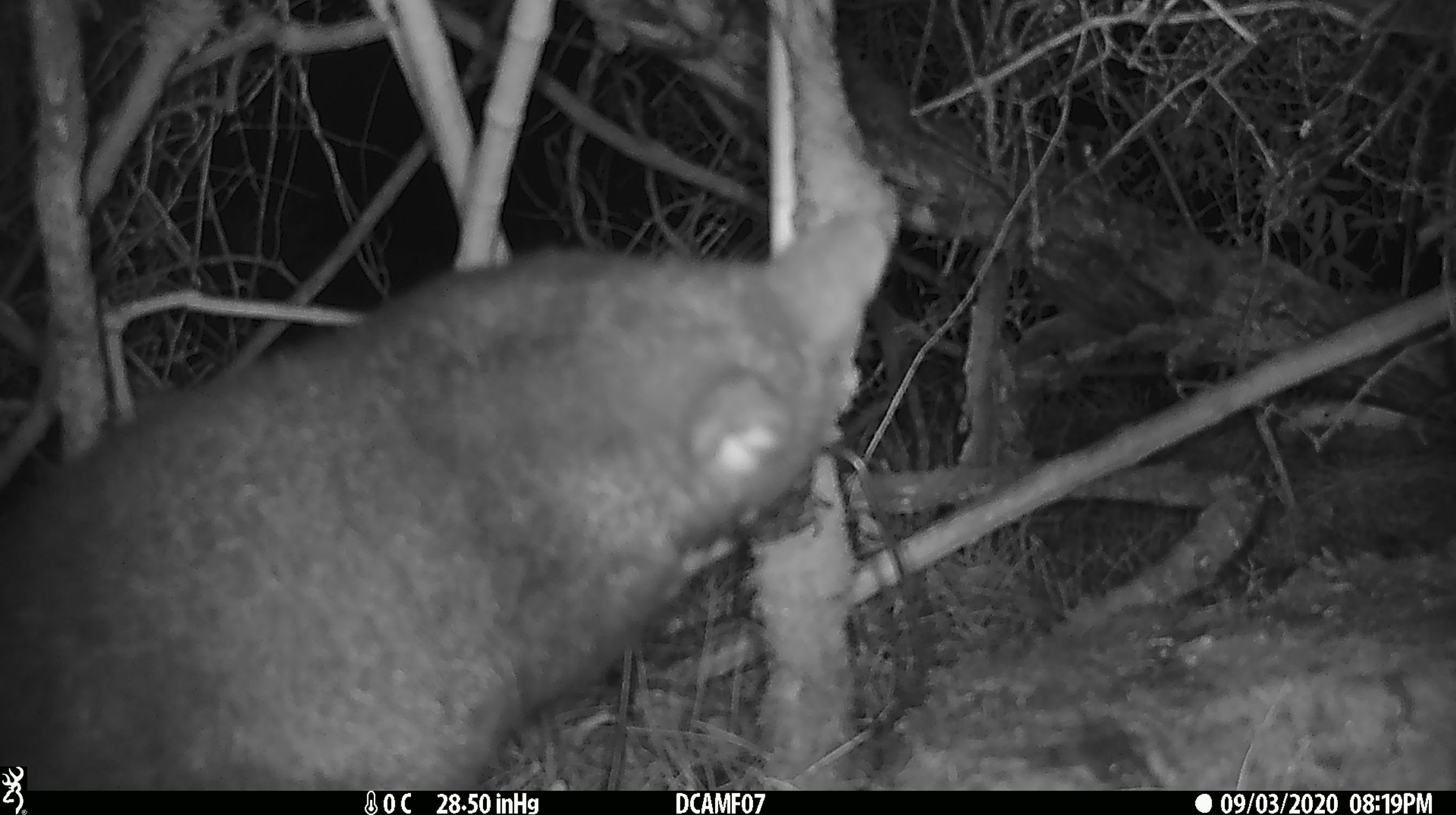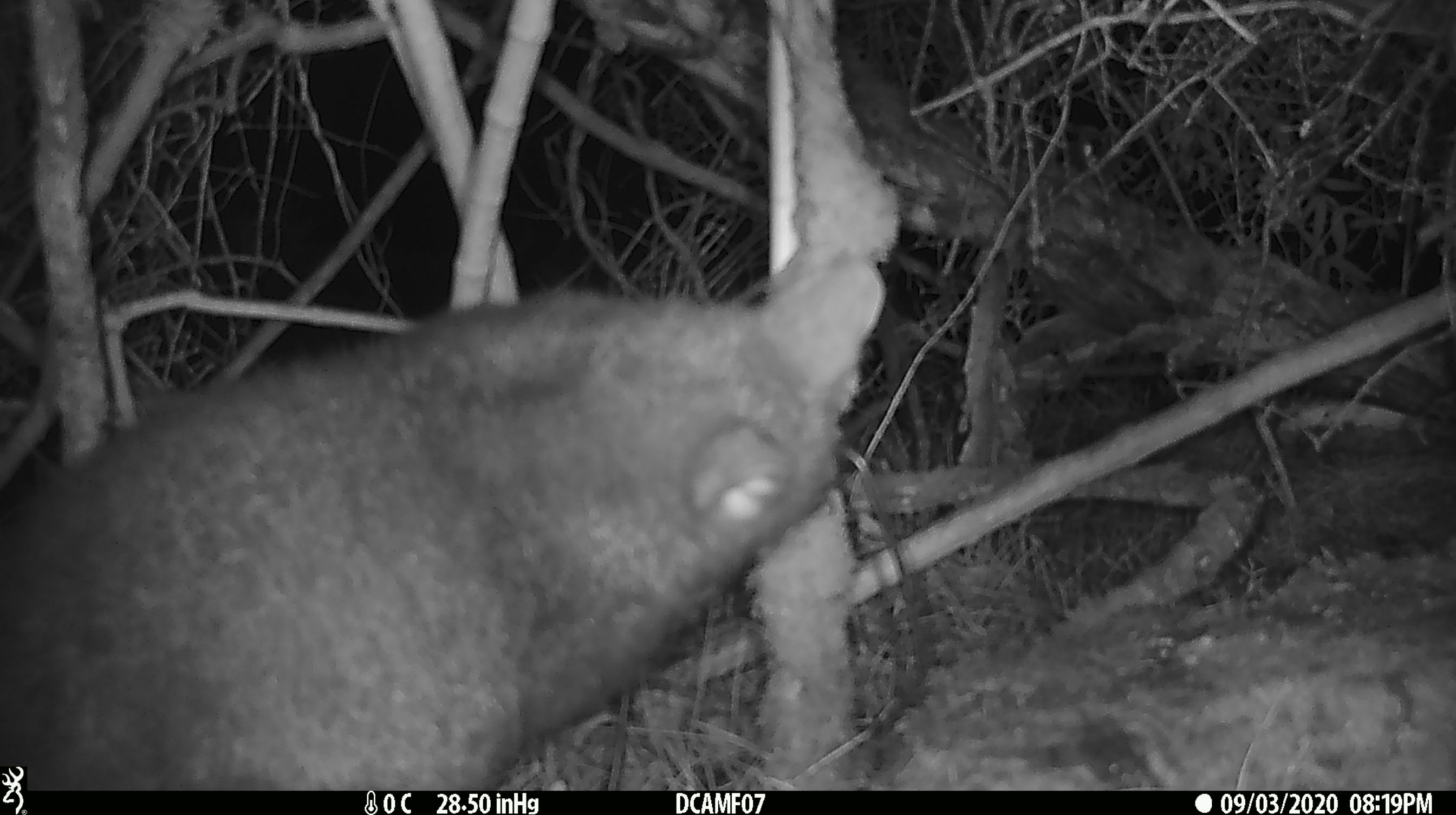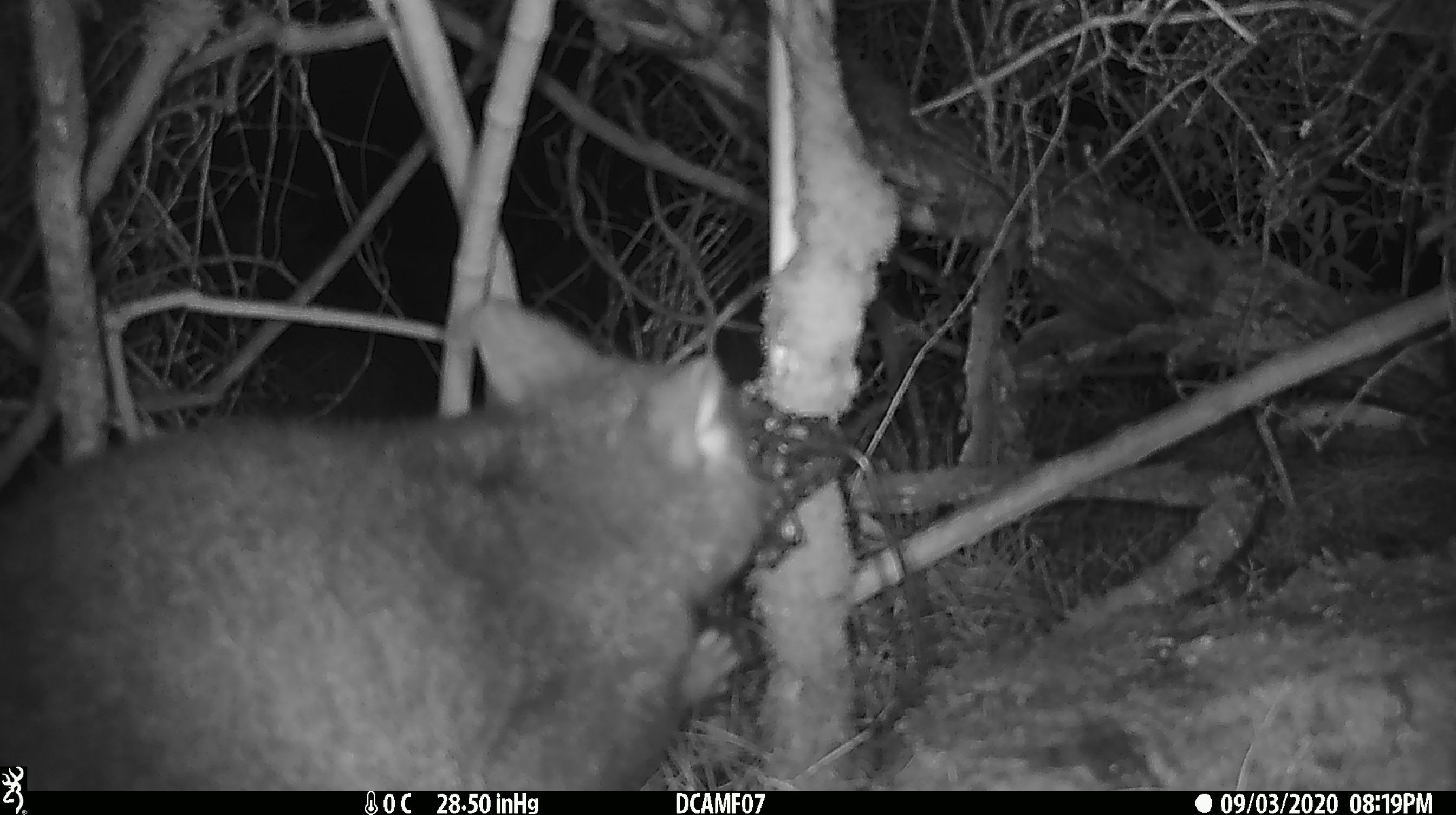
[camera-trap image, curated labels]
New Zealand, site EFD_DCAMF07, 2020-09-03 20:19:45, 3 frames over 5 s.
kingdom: Animalia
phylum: Chordata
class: Mammalia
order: Diprotodontia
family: Phalangeridae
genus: Trichosurus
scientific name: Trichosurus vulpecula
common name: common brushtail possum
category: possum